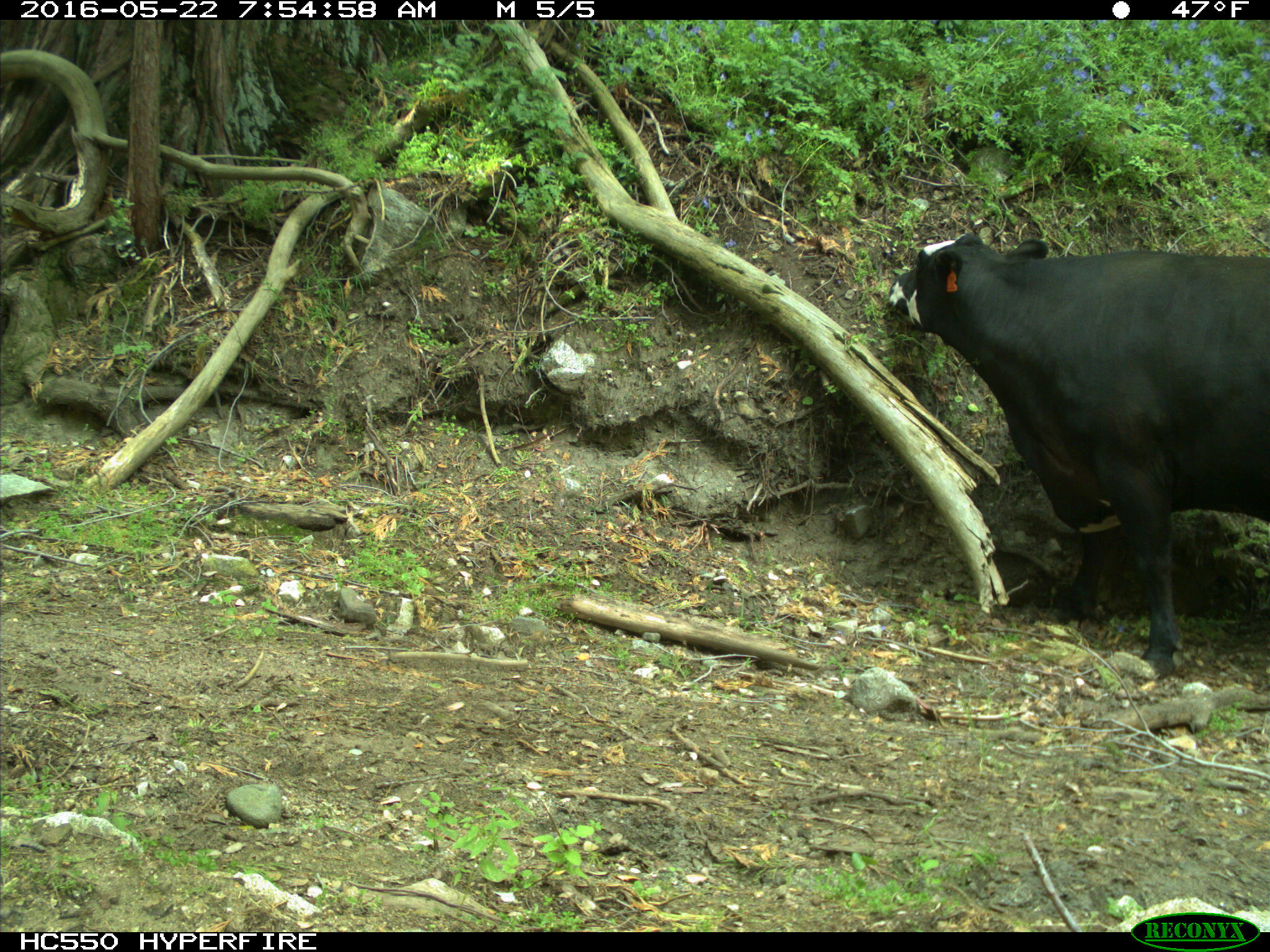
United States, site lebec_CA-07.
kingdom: Animalia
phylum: Chordata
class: Mammalia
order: Artiodactyla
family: Bovidae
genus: Bos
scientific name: Bos taurus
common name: domestic cow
Bos taurus (domestic cow).